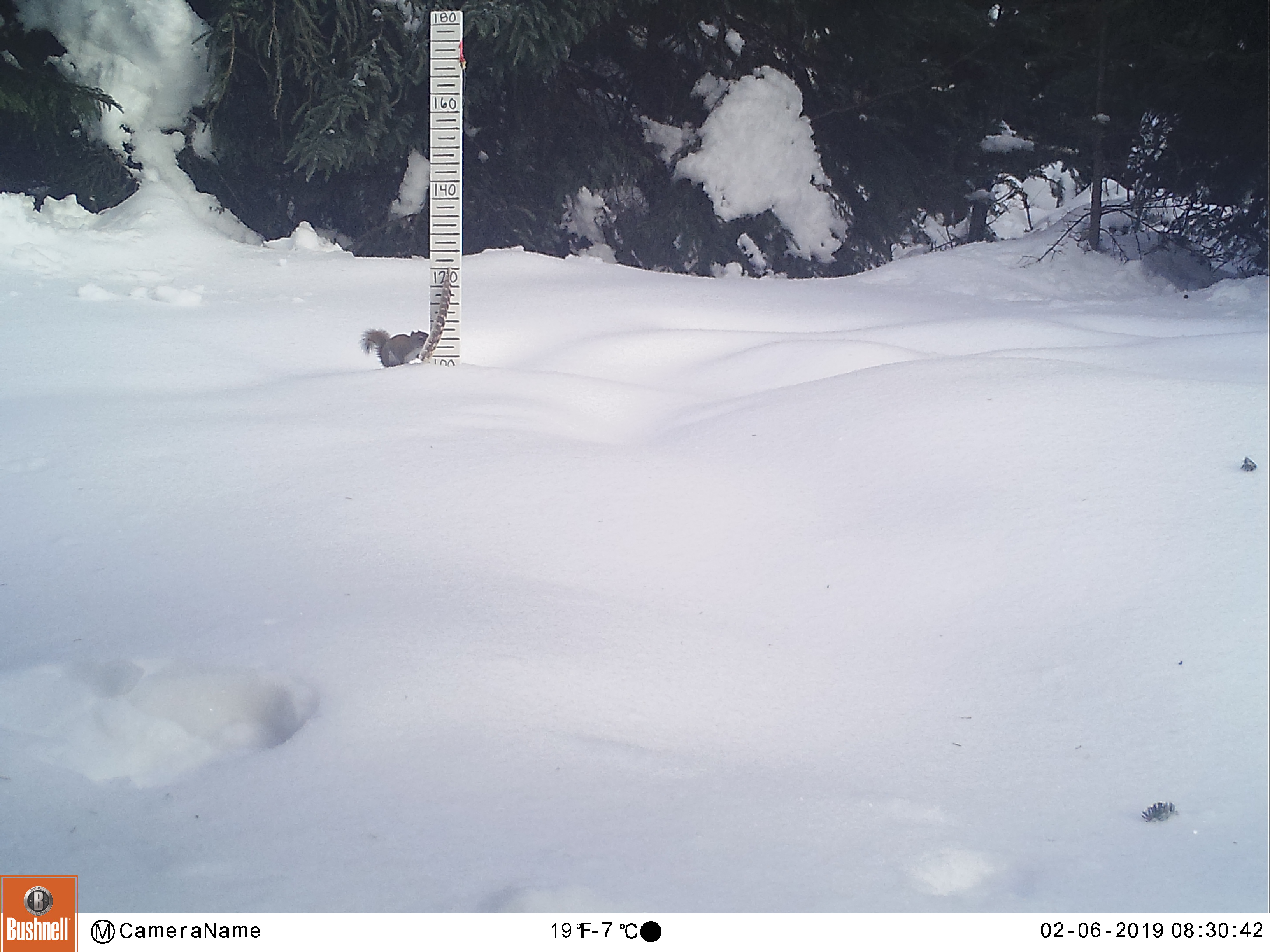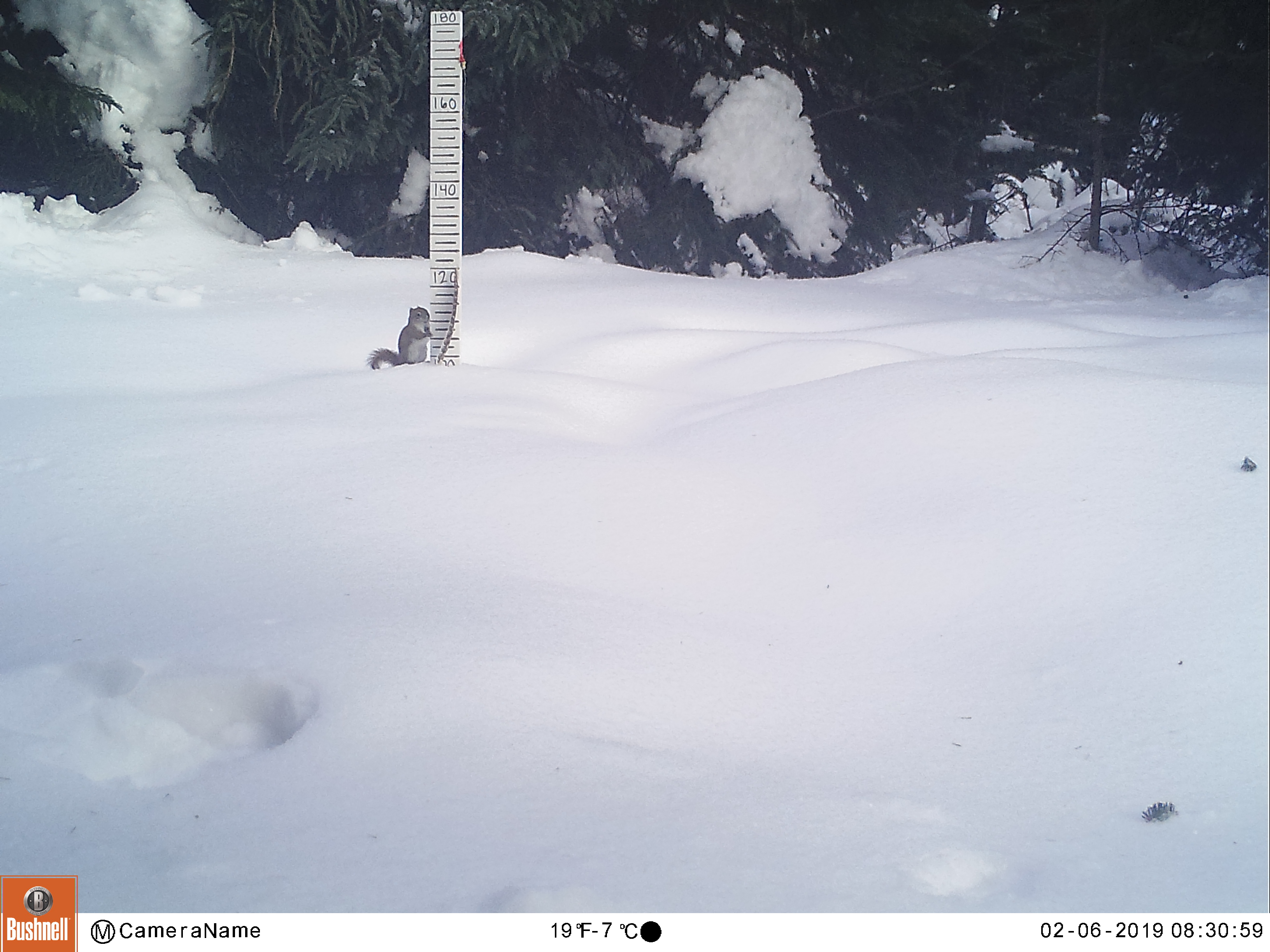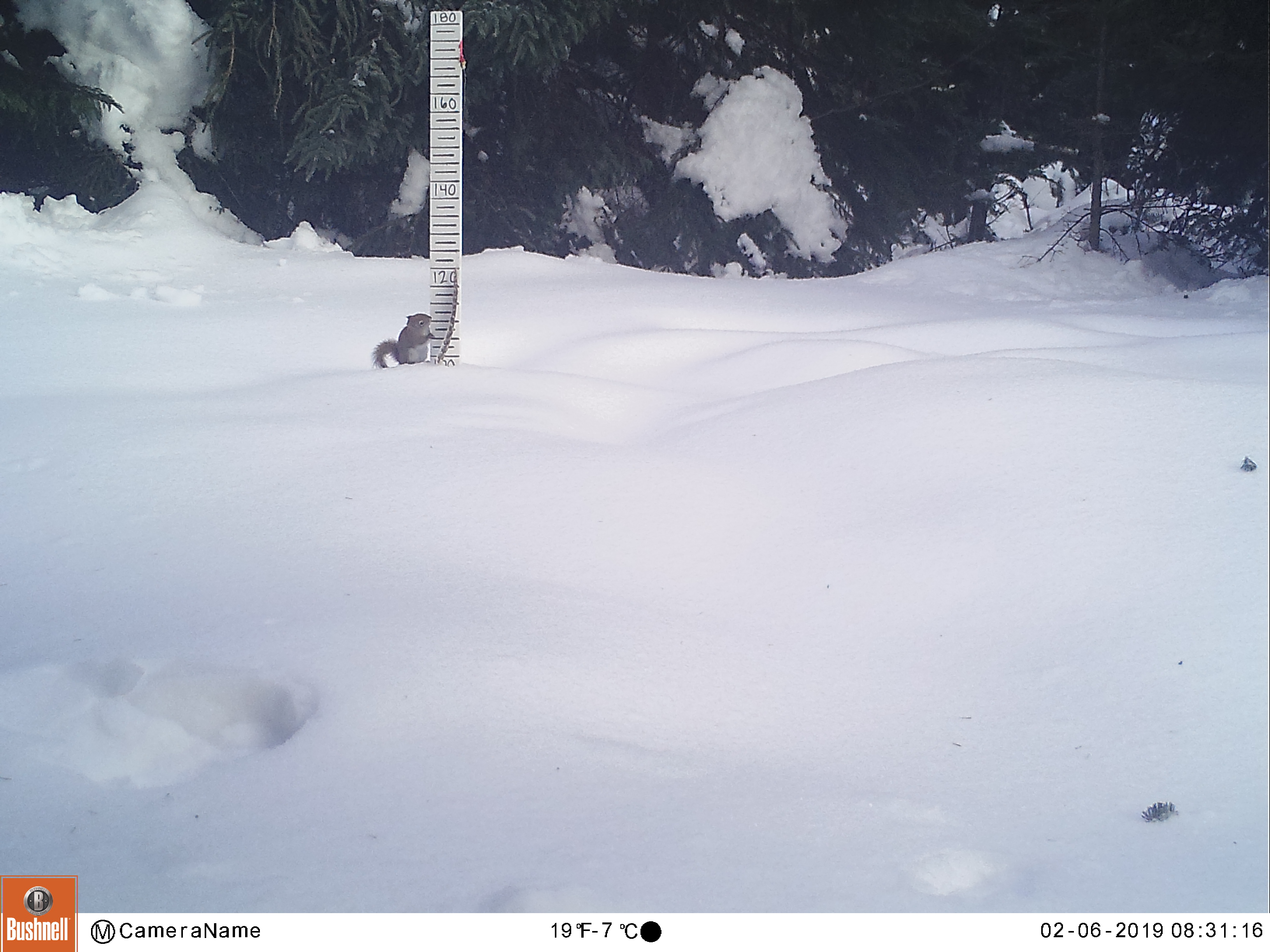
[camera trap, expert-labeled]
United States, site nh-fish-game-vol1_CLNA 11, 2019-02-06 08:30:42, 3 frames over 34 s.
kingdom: Animalia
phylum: Chordata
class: Mammalia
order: Rodentia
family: Sciuridae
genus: Tamiasciurus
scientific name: Tamiasciurus hudsonicus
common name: red squirrel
Red squirrel (Tamiasciurus hudsonicus).